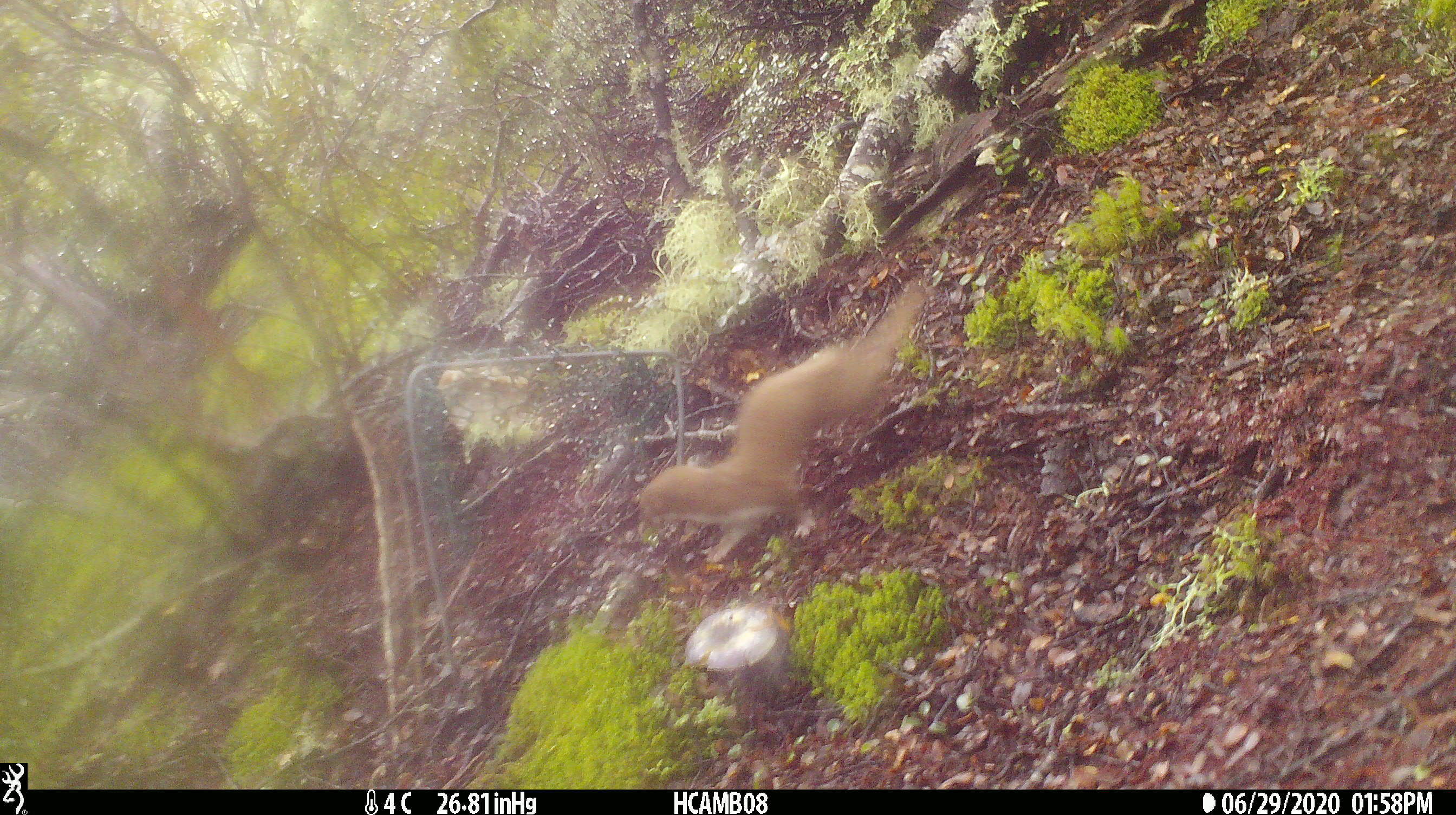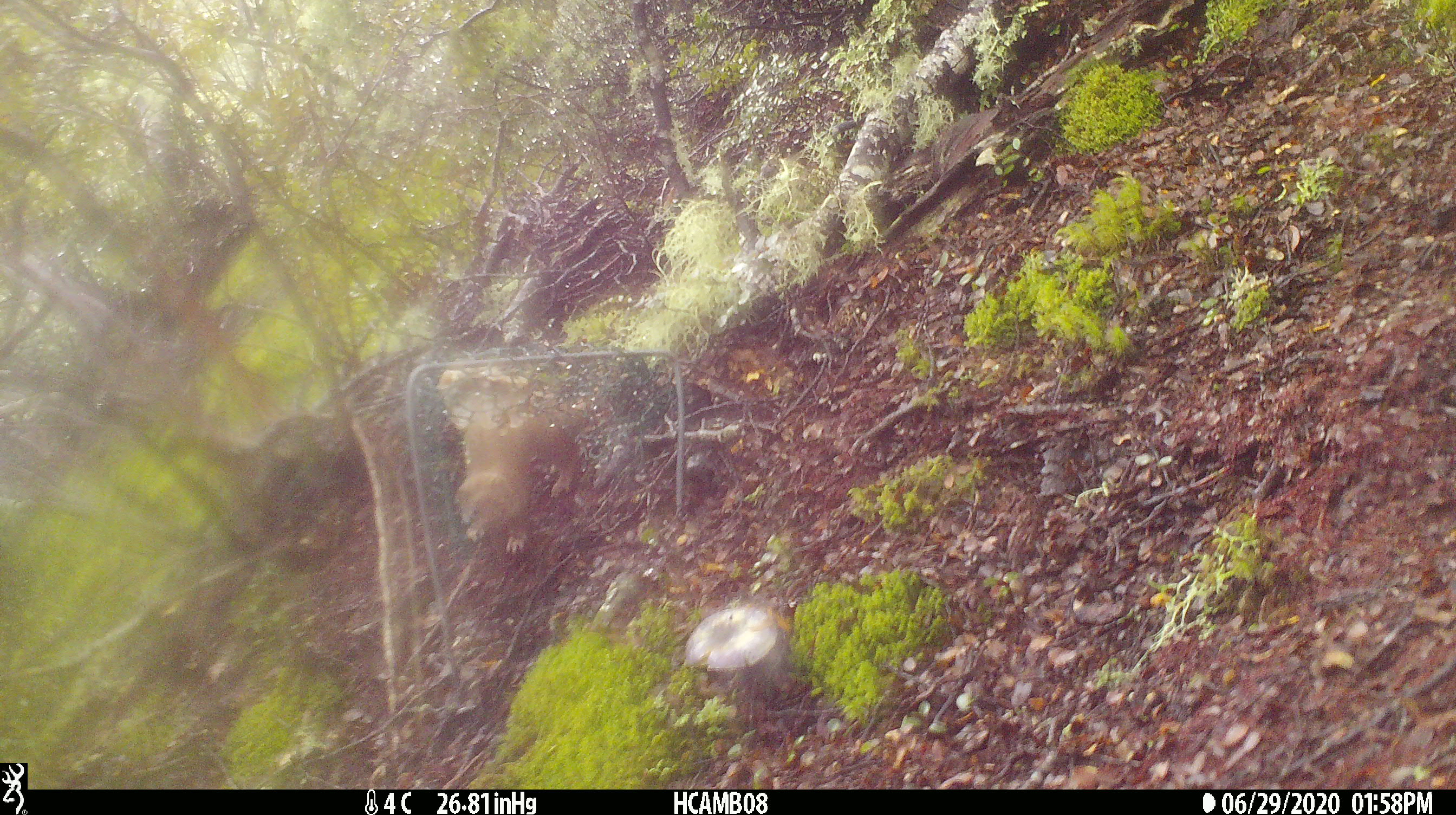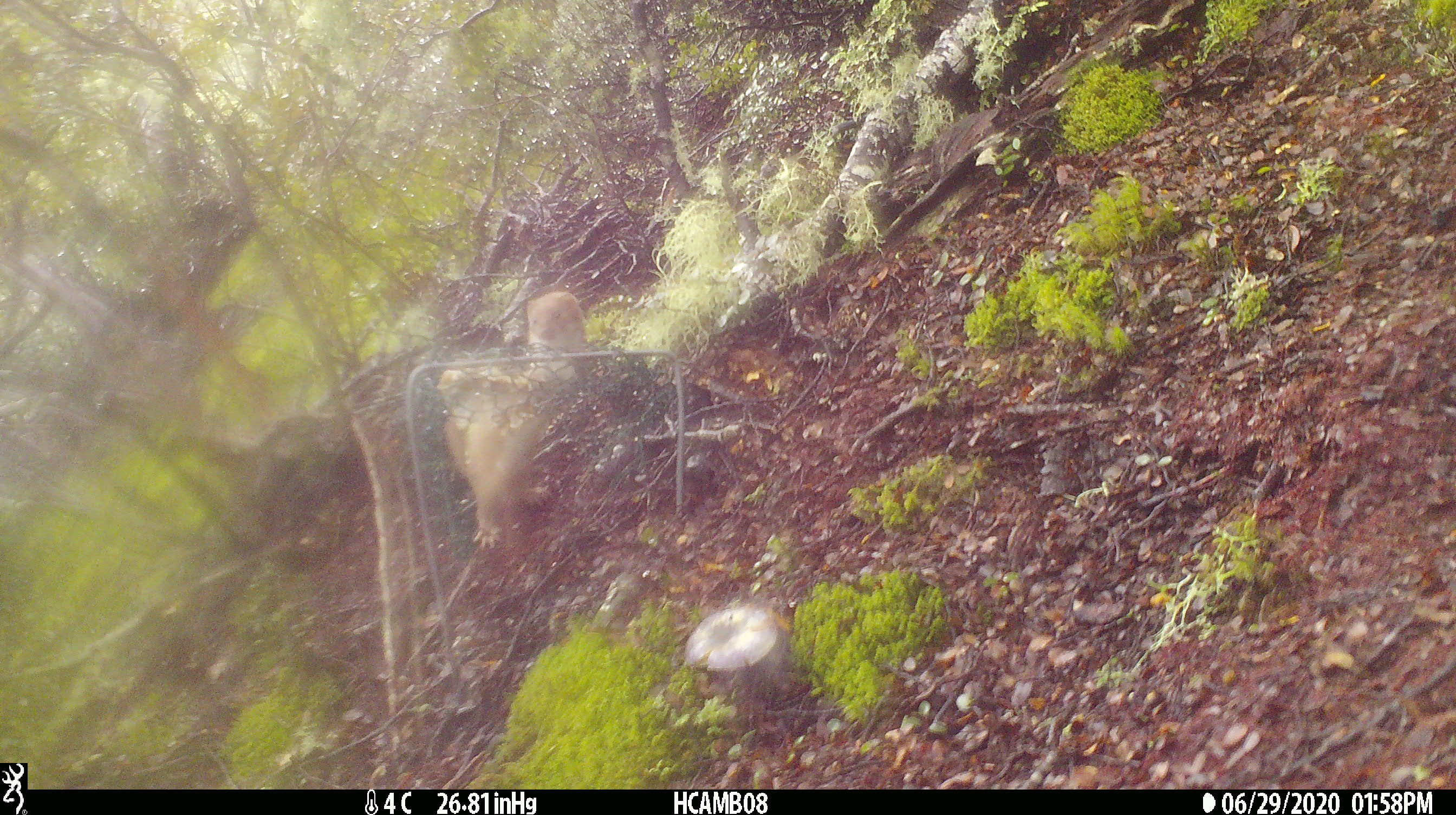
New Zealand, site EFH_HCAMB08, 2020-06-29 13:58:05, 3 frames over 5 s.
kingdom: Animalia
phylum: Chordata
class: Mammalia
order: Carnivora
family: Mustelidae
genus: Mustela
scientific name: Mustela nivalis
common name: least weasel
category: weasel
Weasel (least weasel) (Mustela nivalis).